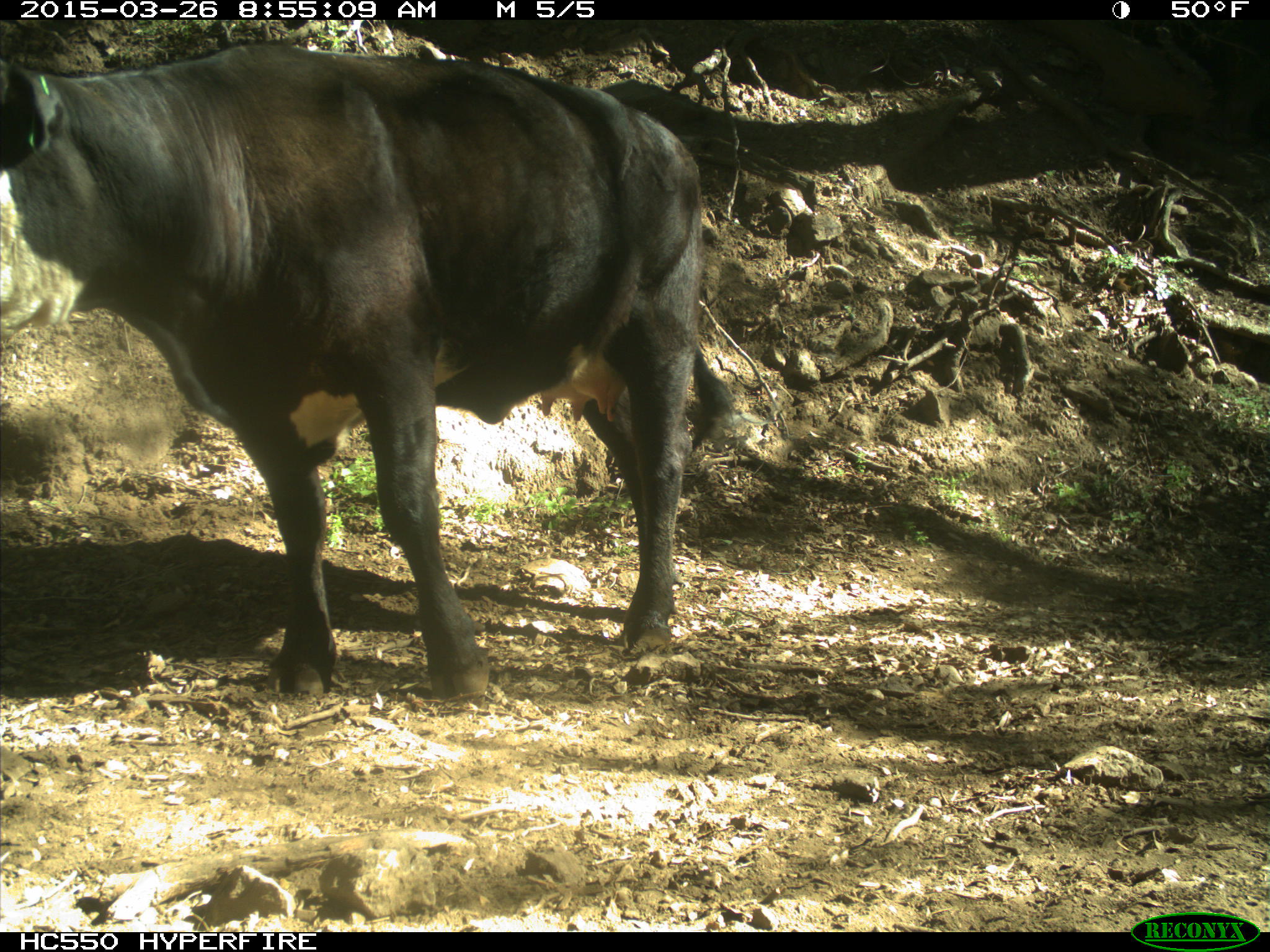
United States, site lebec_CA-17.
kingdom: Animalia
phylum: Chordata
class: Mammalia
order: Artiodactyla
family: Bovidae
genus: Bos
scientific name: Bos taurus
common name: domestic cow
Bos taurus (domestic cow).